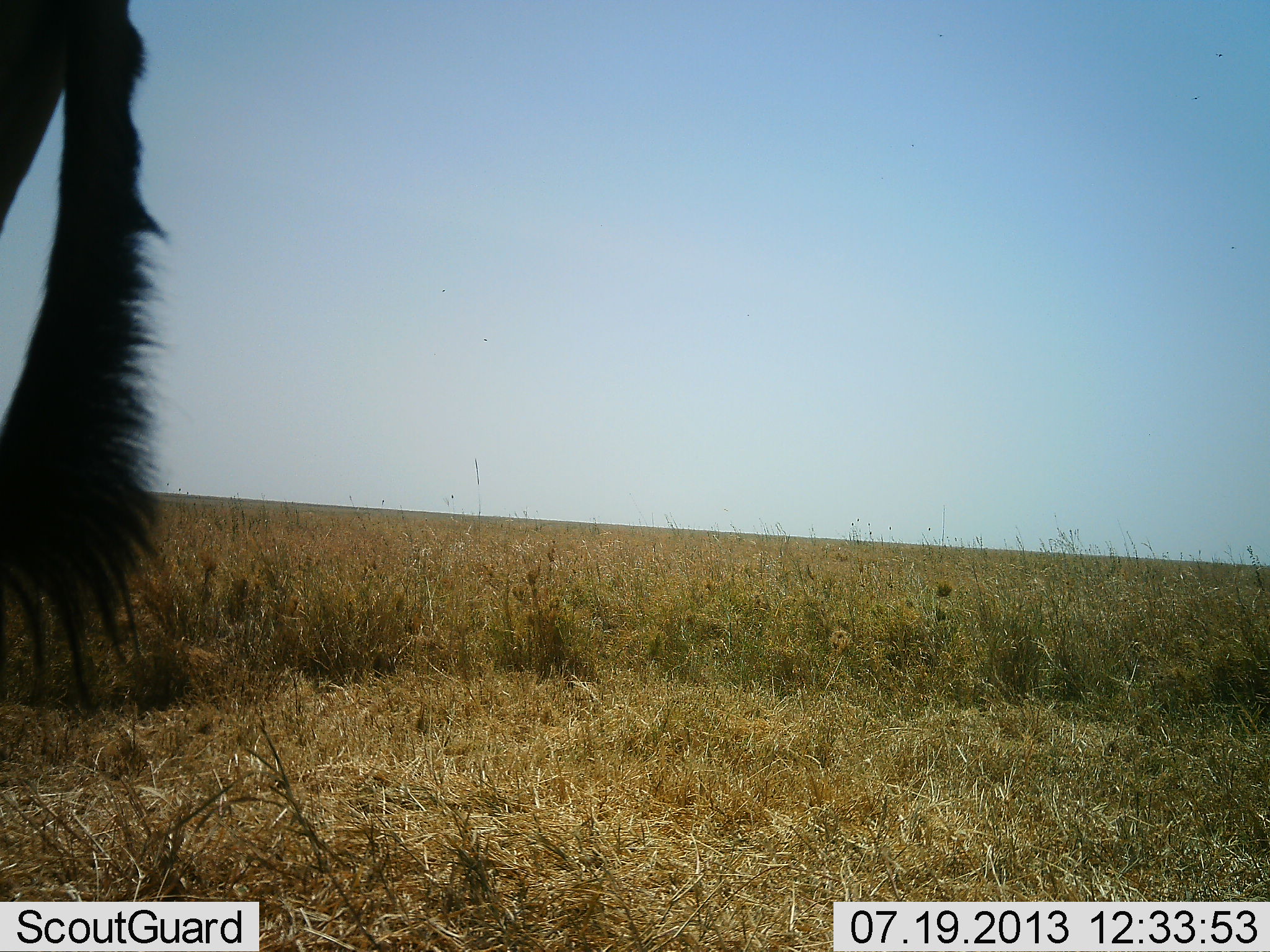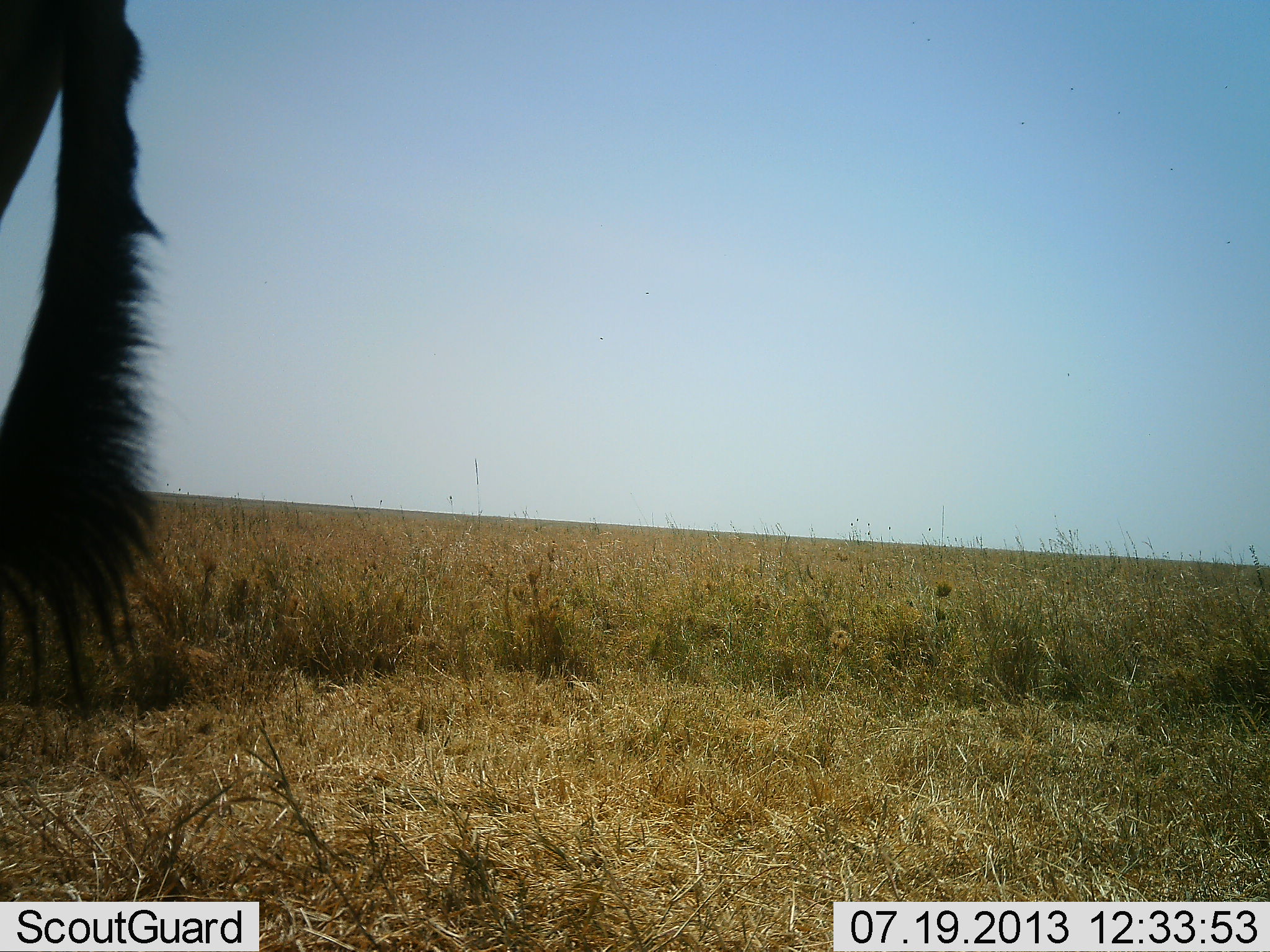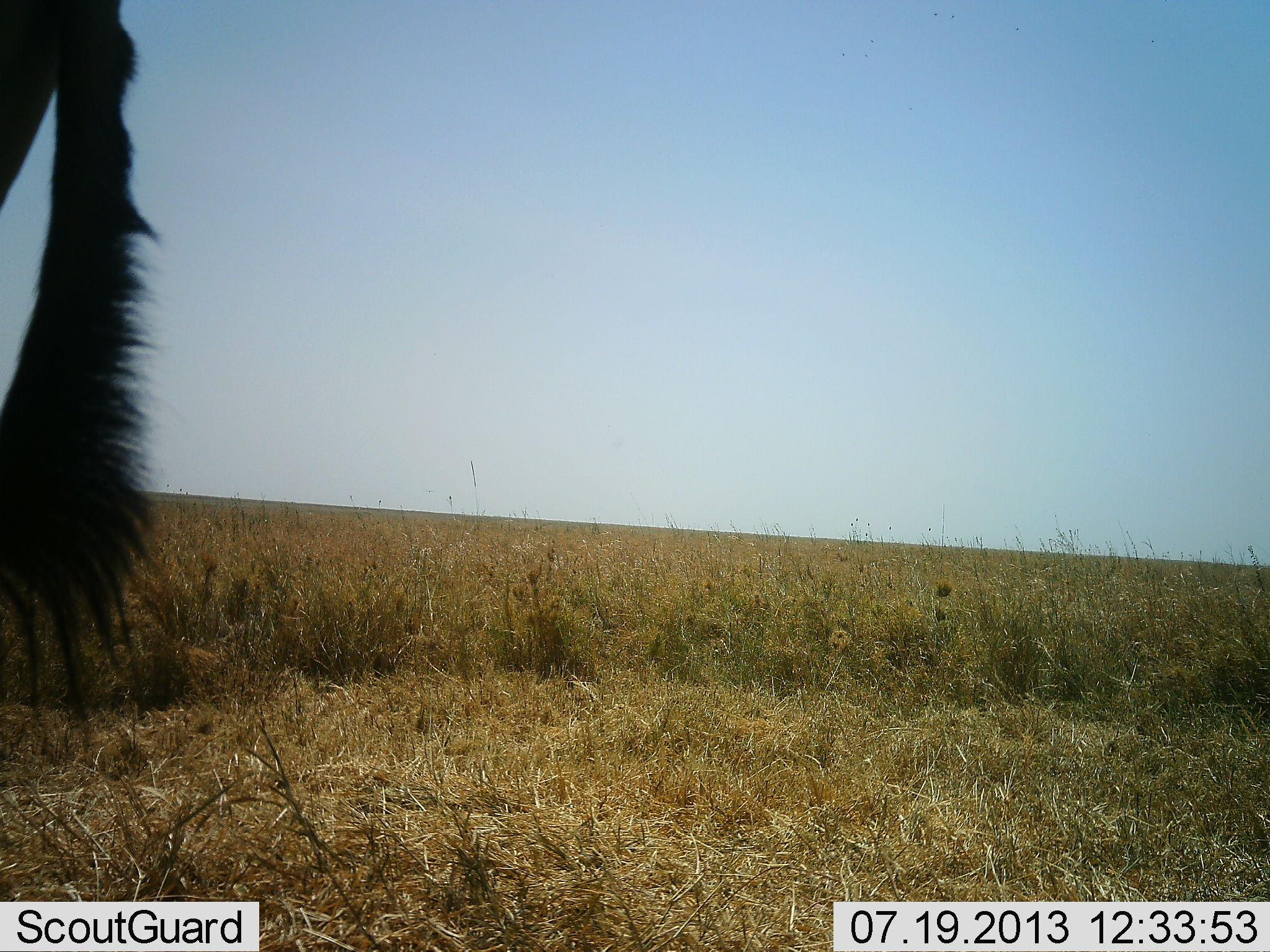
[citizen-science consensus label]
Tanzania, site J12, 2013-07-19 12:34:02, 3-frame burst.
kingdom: Animalia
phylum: Chordata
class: Mammalia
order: Artiodactyla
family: Bovidae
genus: Connochaetes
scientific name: Connochaetes taurinus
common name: blue wildebeest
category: wildebeest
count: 1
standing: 100%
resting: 0%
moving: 0%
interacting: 0%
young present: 0%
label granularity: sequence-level